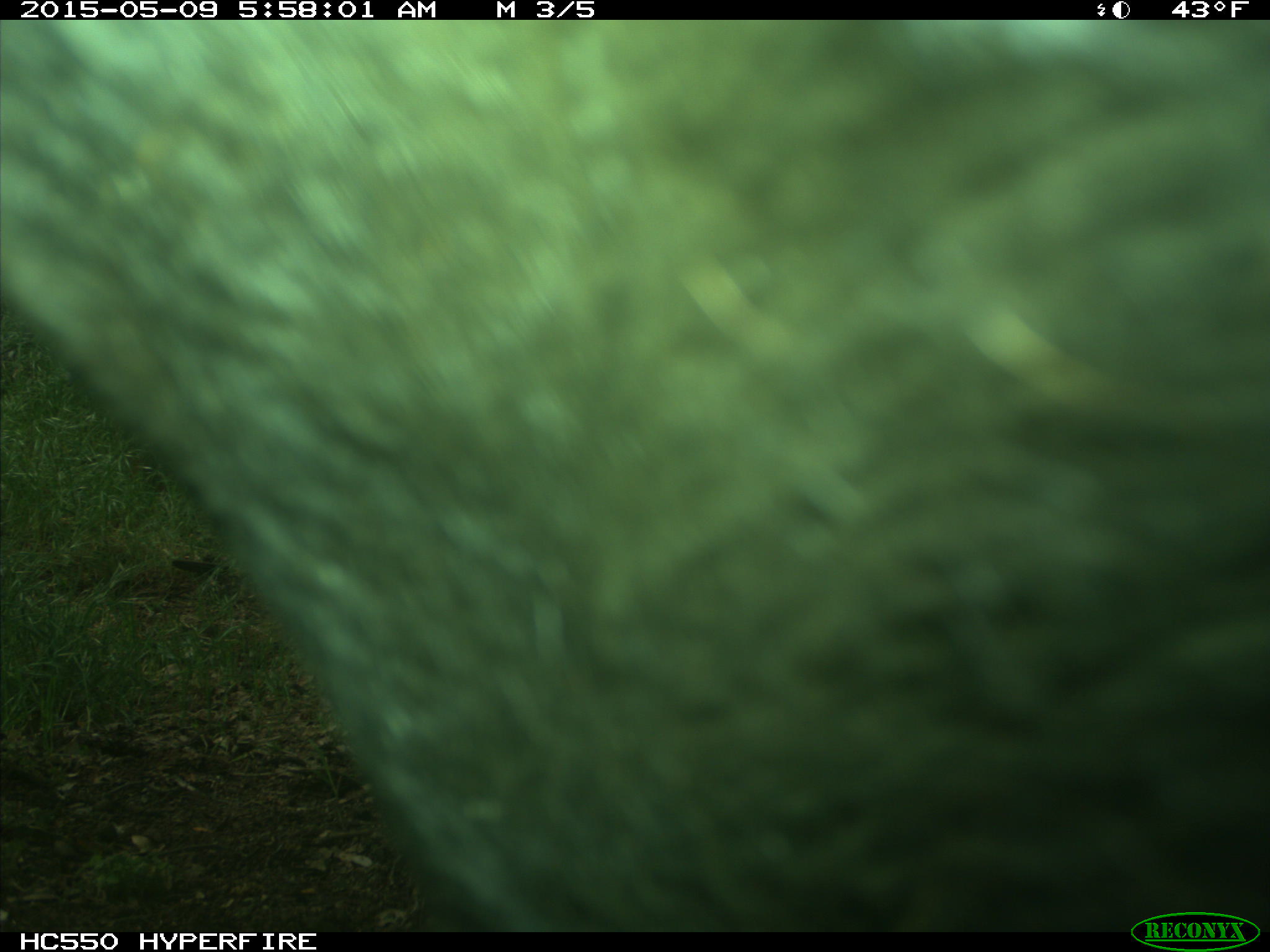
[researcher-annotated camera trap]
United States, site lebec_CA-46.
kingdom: Animalia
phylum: Chordata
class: Mammalia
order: Artiodactyla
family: Bovidae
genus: Bos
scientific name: Bos taurus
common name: domestic cow